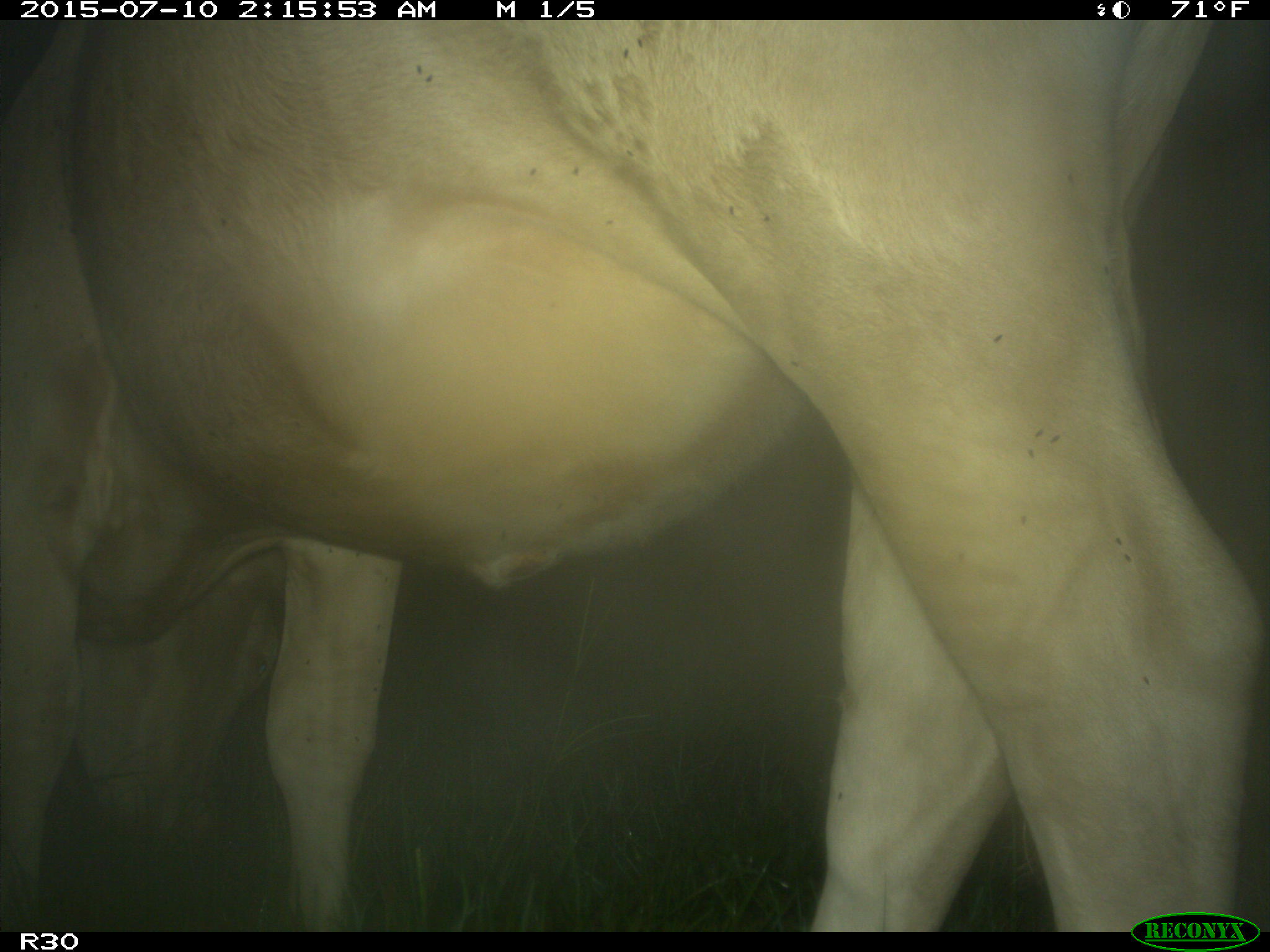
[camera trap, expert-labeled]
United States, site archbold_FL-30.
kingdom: Animalia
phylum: Chordata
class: Mammalia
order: Artiodactyla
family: Bovidae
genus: Bos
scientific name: Bos taurus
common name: domestic cow